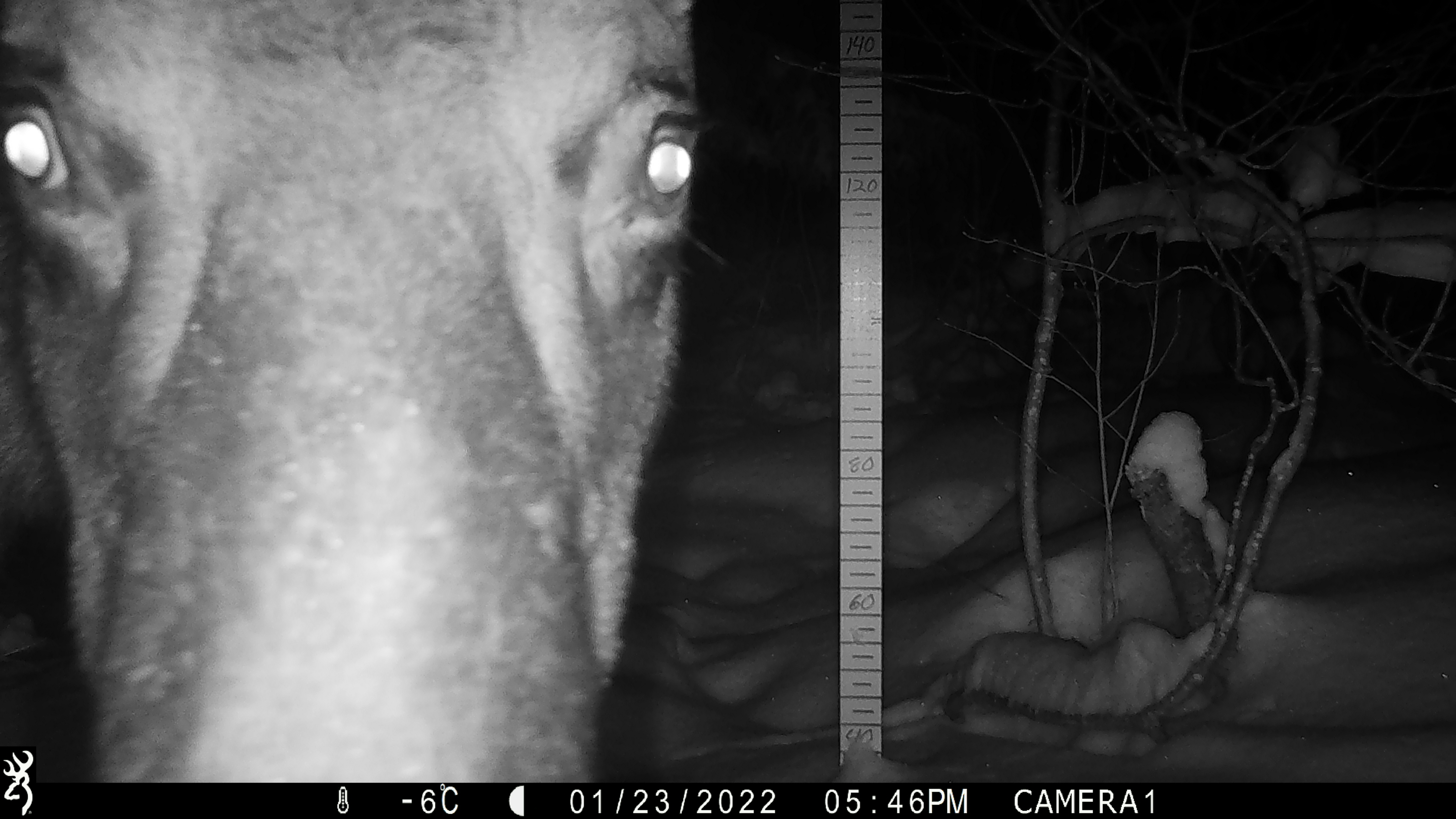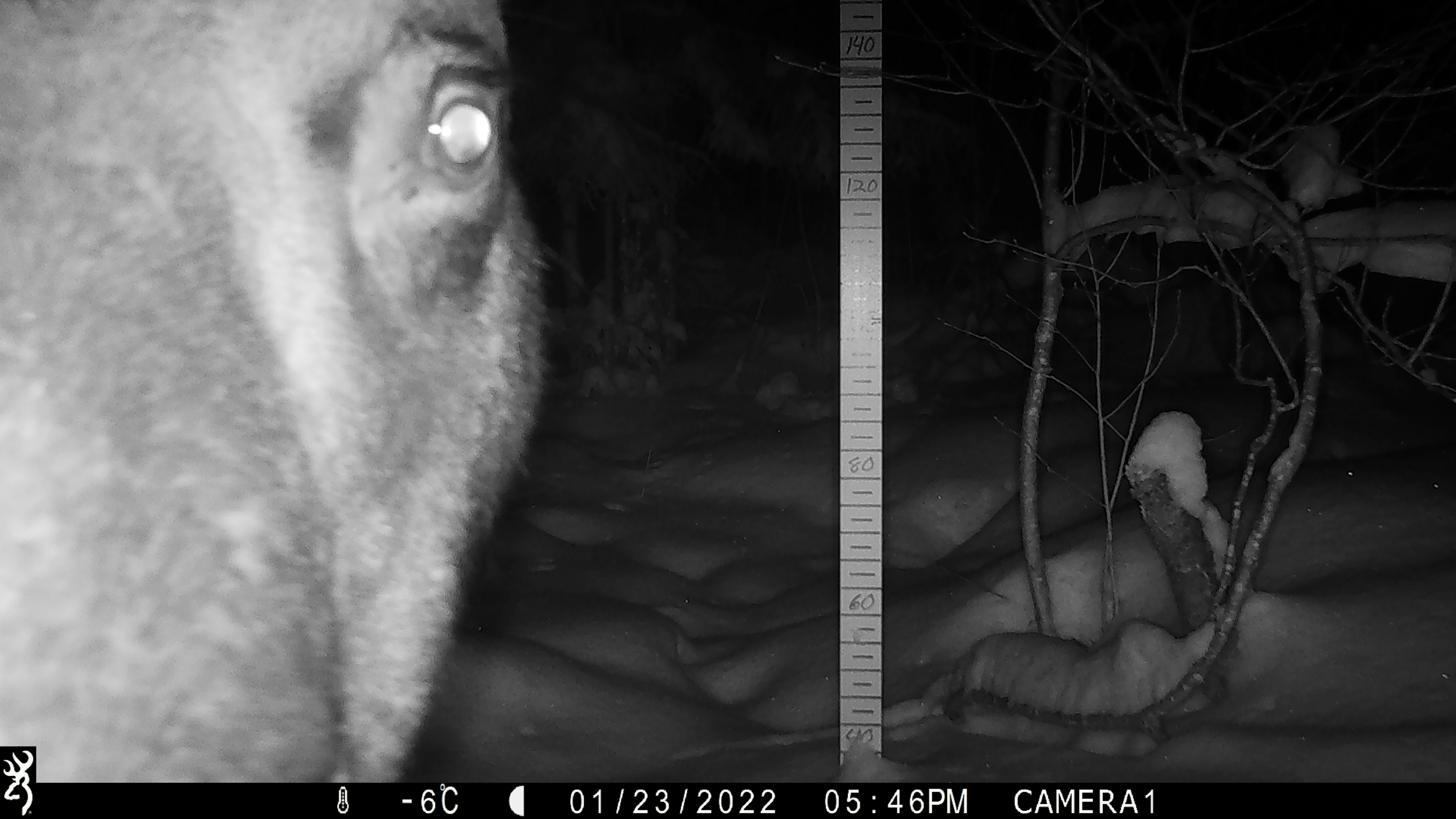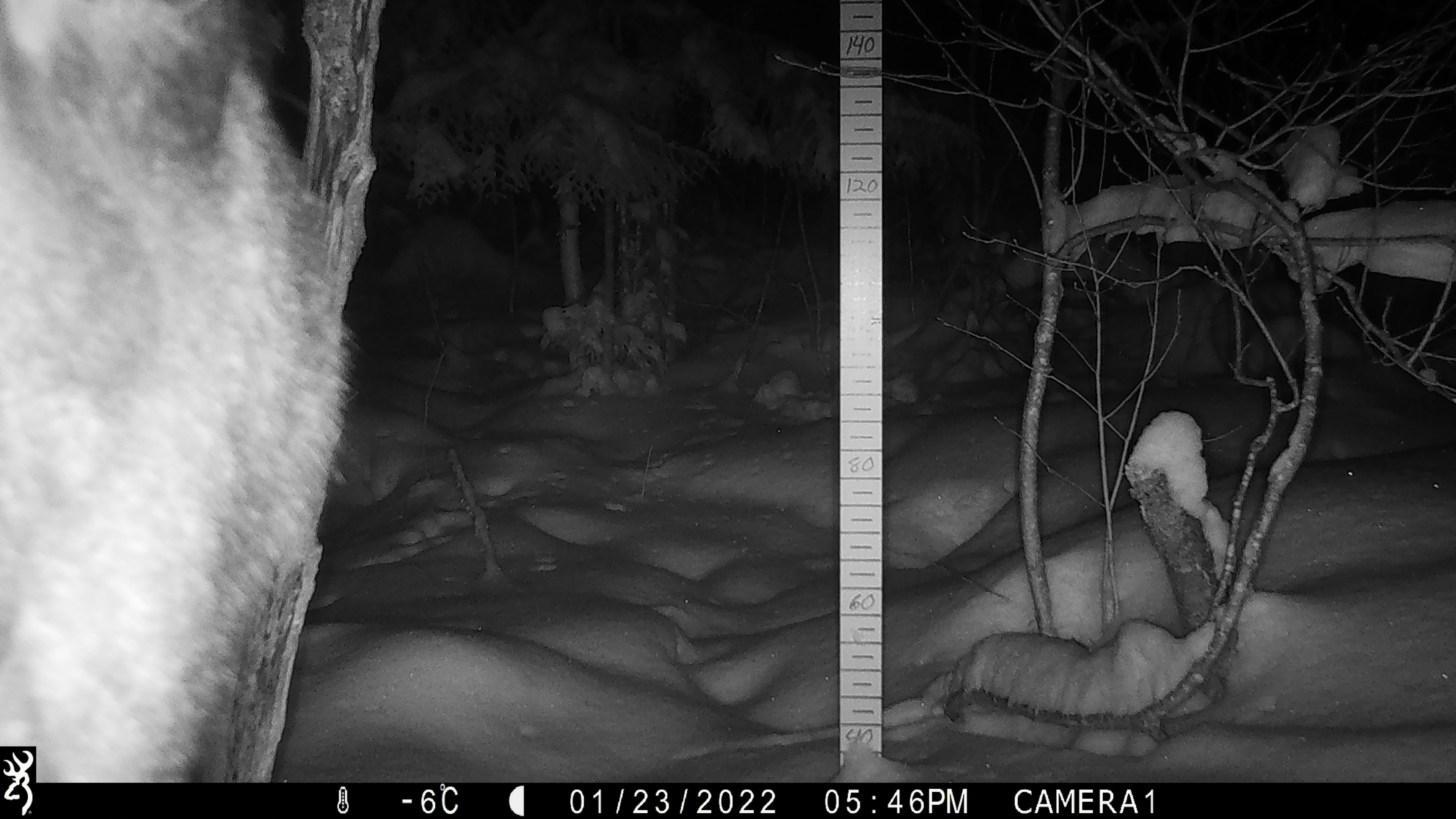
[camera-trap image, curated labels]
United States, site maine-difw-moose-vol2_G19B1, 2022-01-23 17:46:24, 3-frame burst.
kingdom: Animalia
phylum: Chordata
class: Mammalia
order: Artiodactyla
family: Cervidae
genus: Alces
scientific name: Alces alces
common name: moose